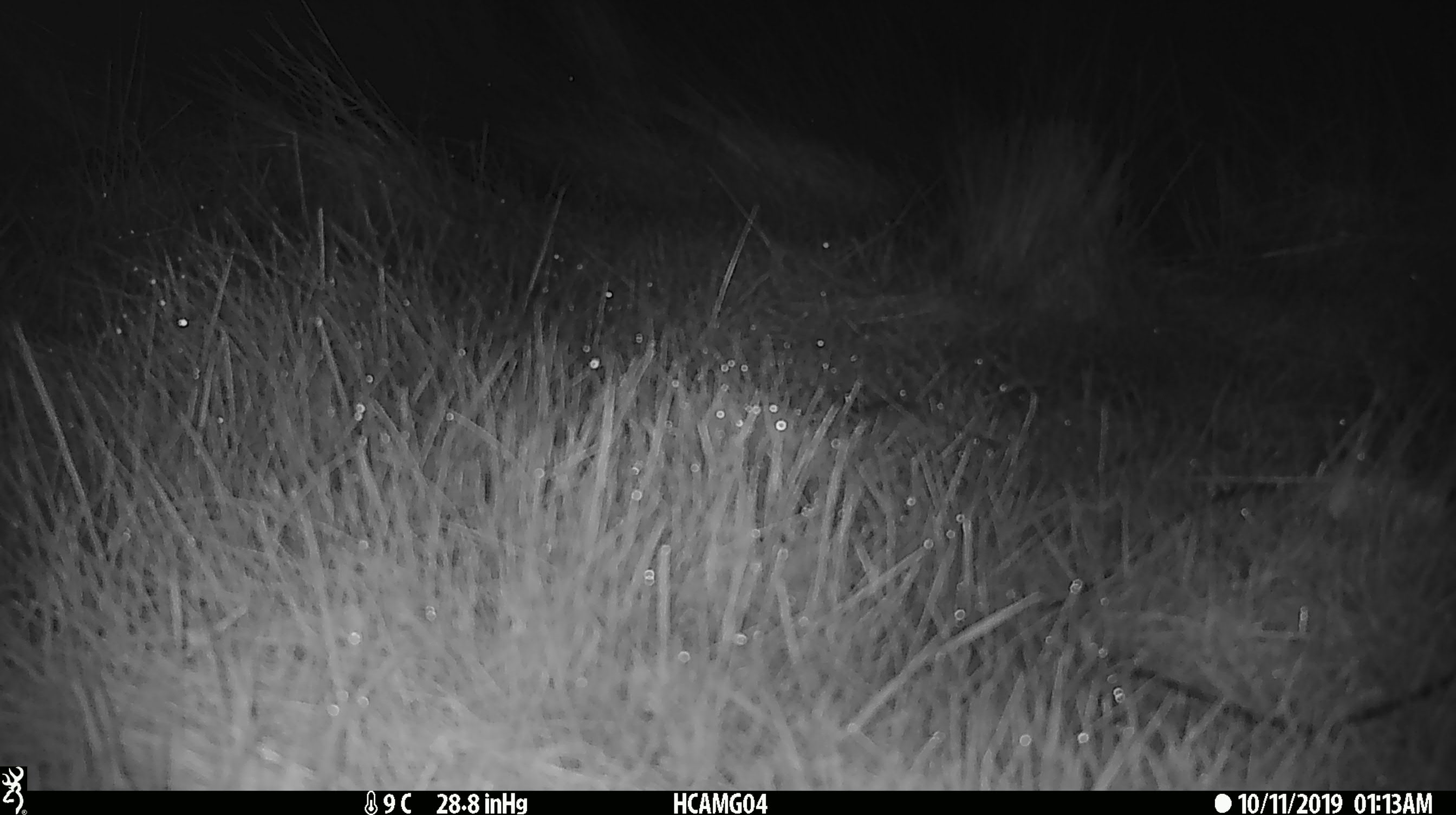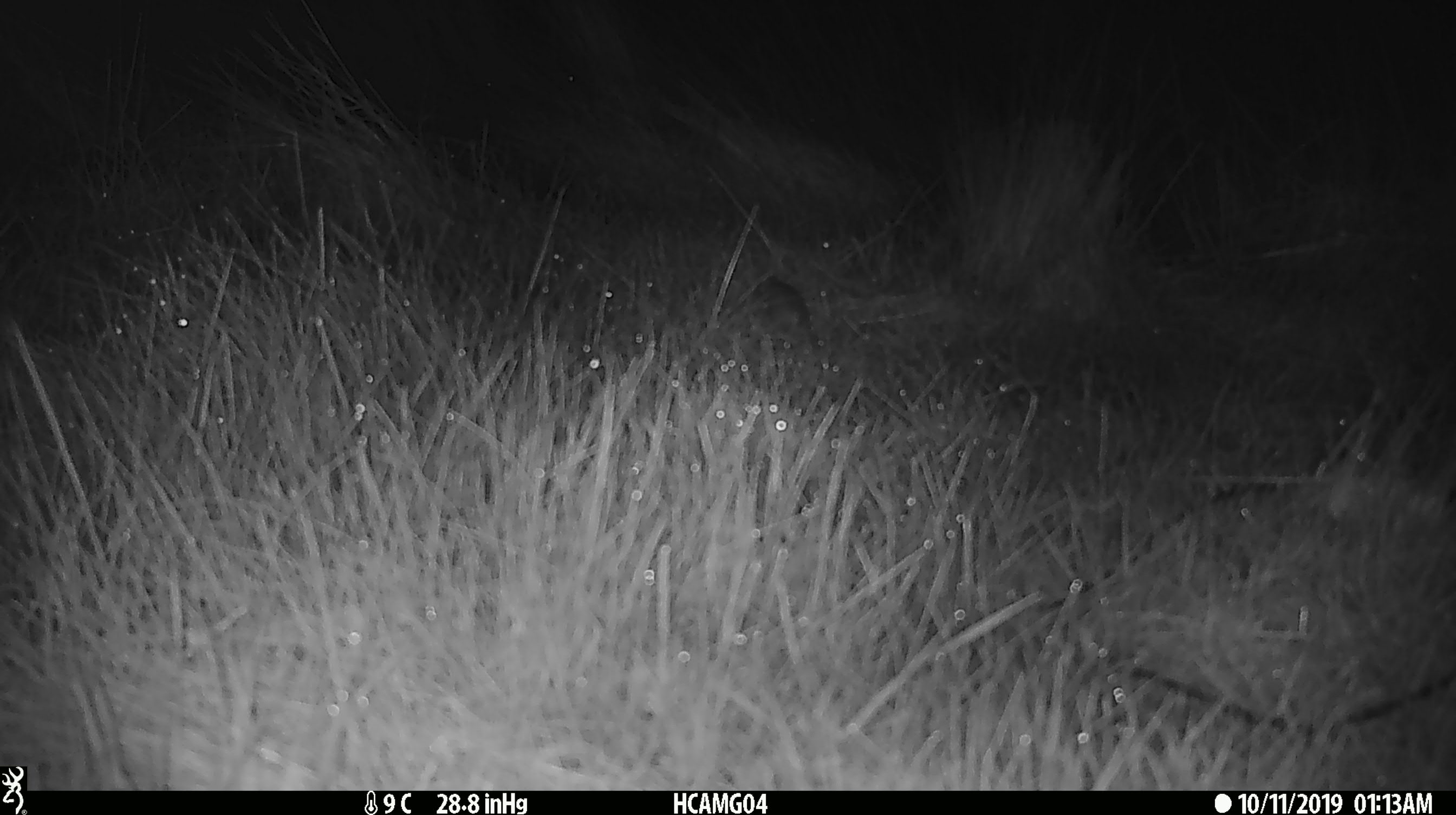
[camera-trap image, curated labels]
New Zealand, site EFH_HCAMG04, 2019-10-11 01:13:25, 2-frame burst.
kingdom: Animalia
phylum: Chordata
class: Mammalia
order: Rodentia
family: Muridae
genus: Mus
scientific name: Mus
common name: mouse